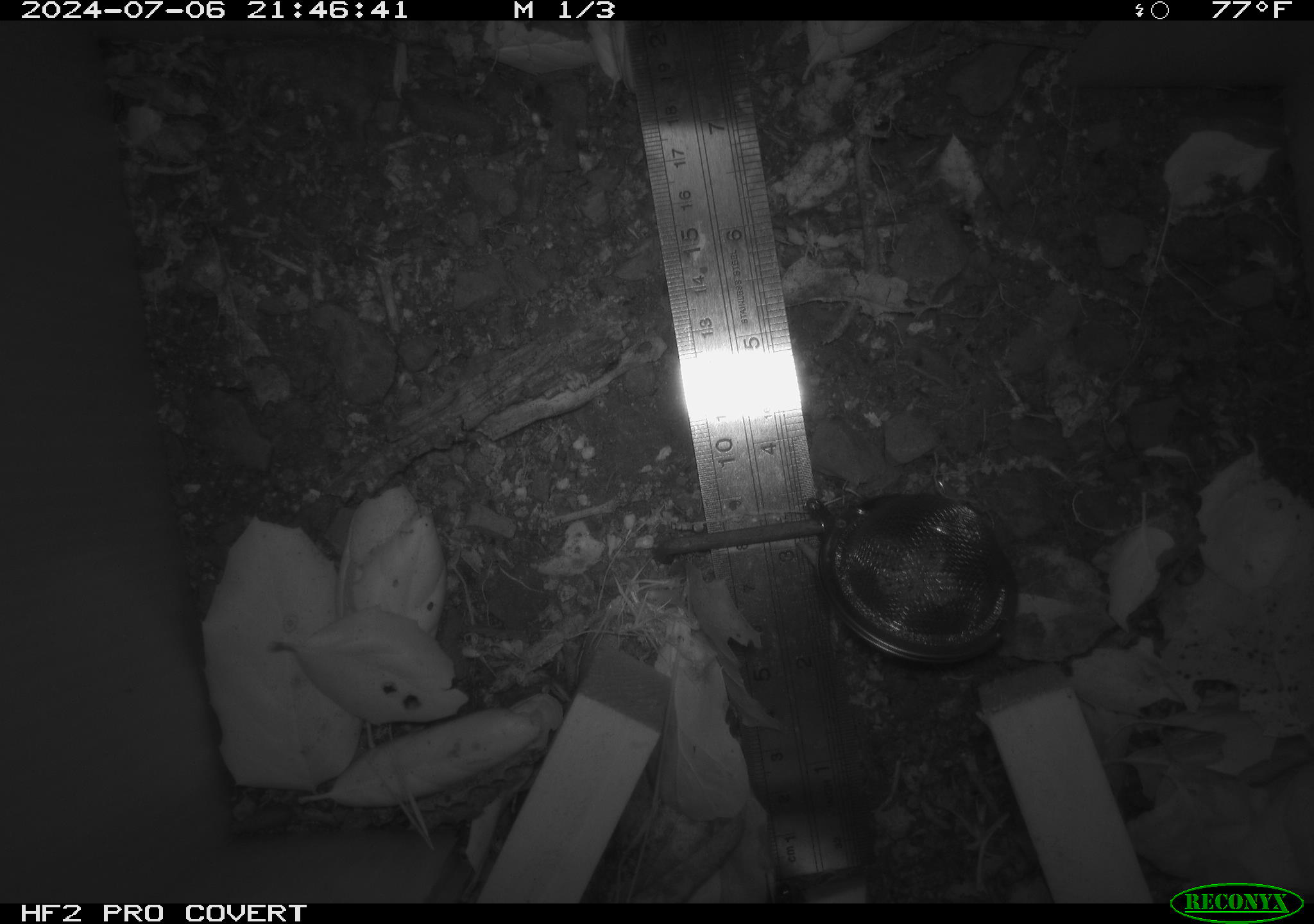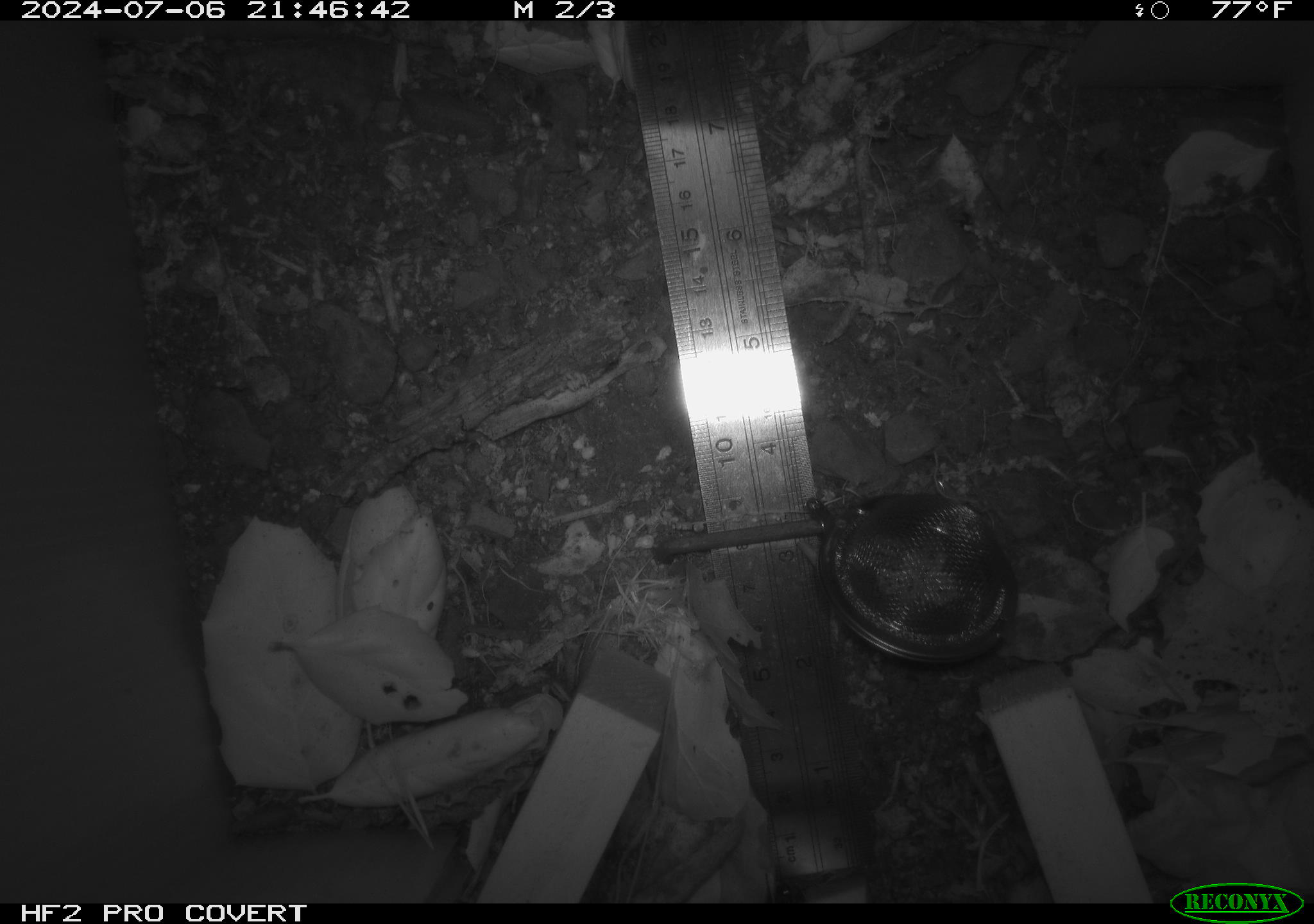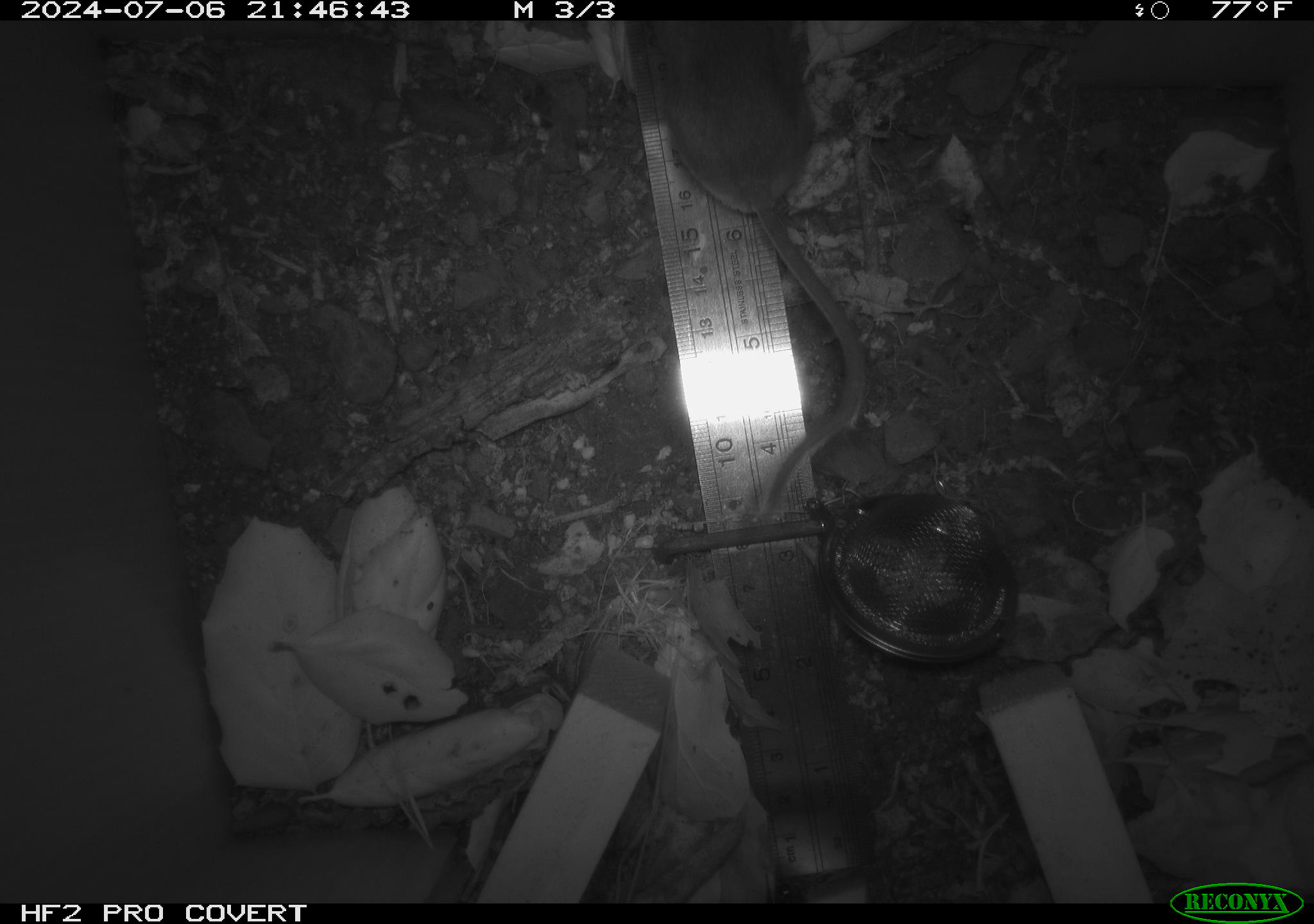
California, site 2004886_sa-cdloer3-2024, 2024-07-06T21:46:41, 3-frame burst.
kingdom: Animalia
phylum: Chordata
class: Mammalia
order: Rodentia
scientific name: Rodentia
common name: rodent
Rodent (Rodentia).